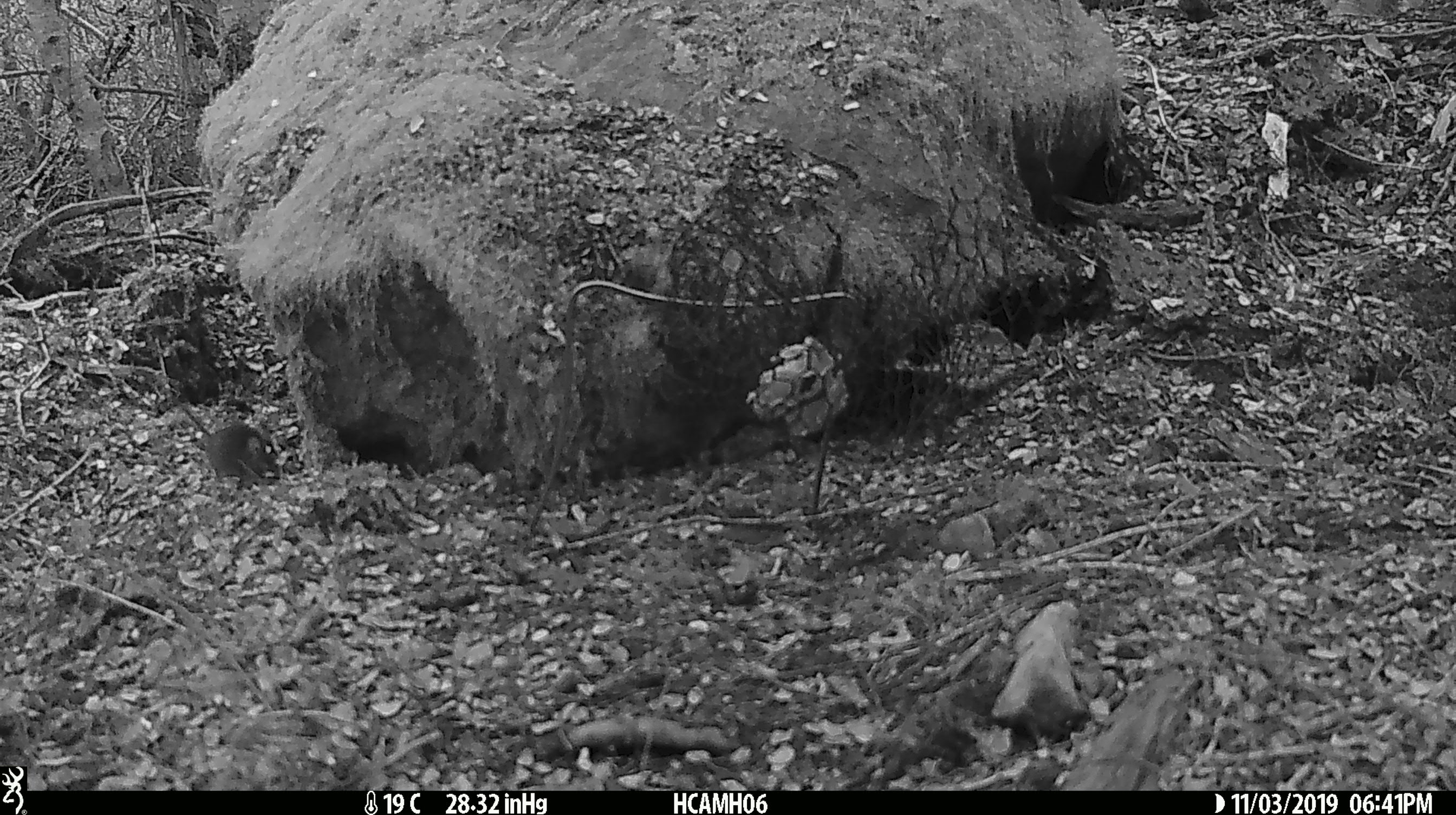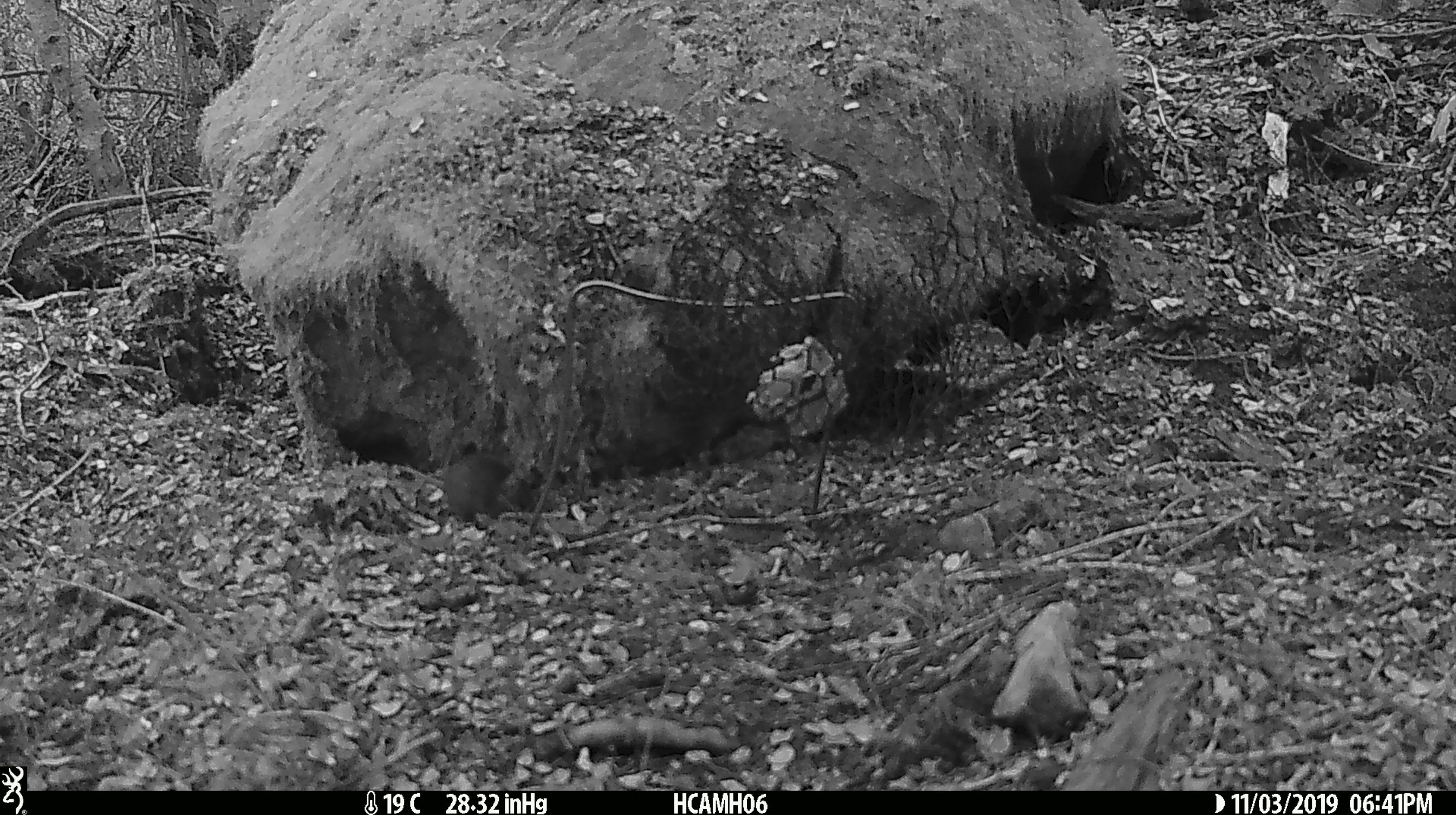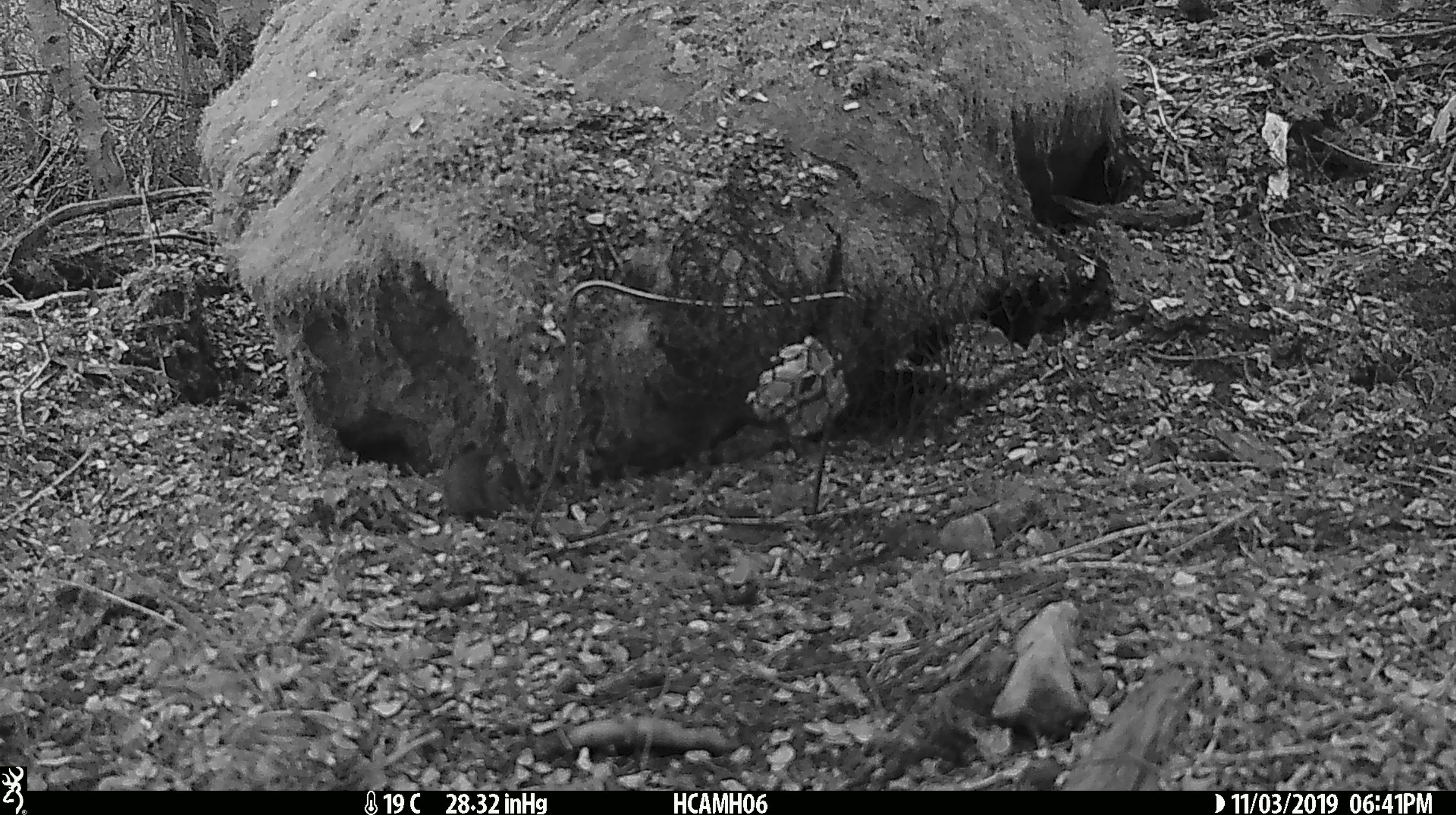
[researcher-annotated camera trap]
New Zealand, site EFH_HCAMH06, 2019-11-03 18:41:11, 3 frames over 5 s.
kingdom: Animalia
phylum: Chordata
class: Mammalia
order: Rodentia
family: Muridae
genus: Mus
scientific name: Mus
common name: mouse